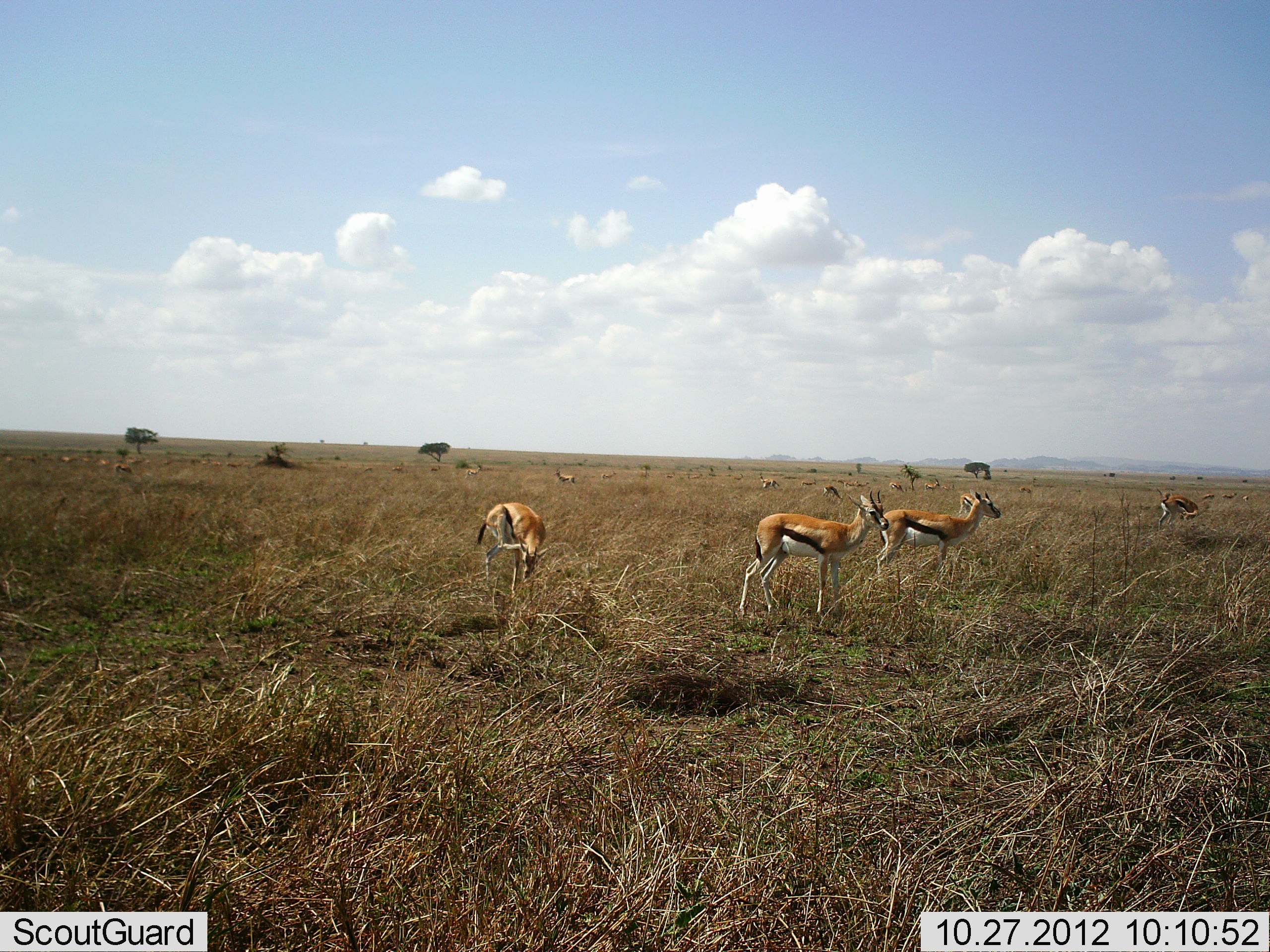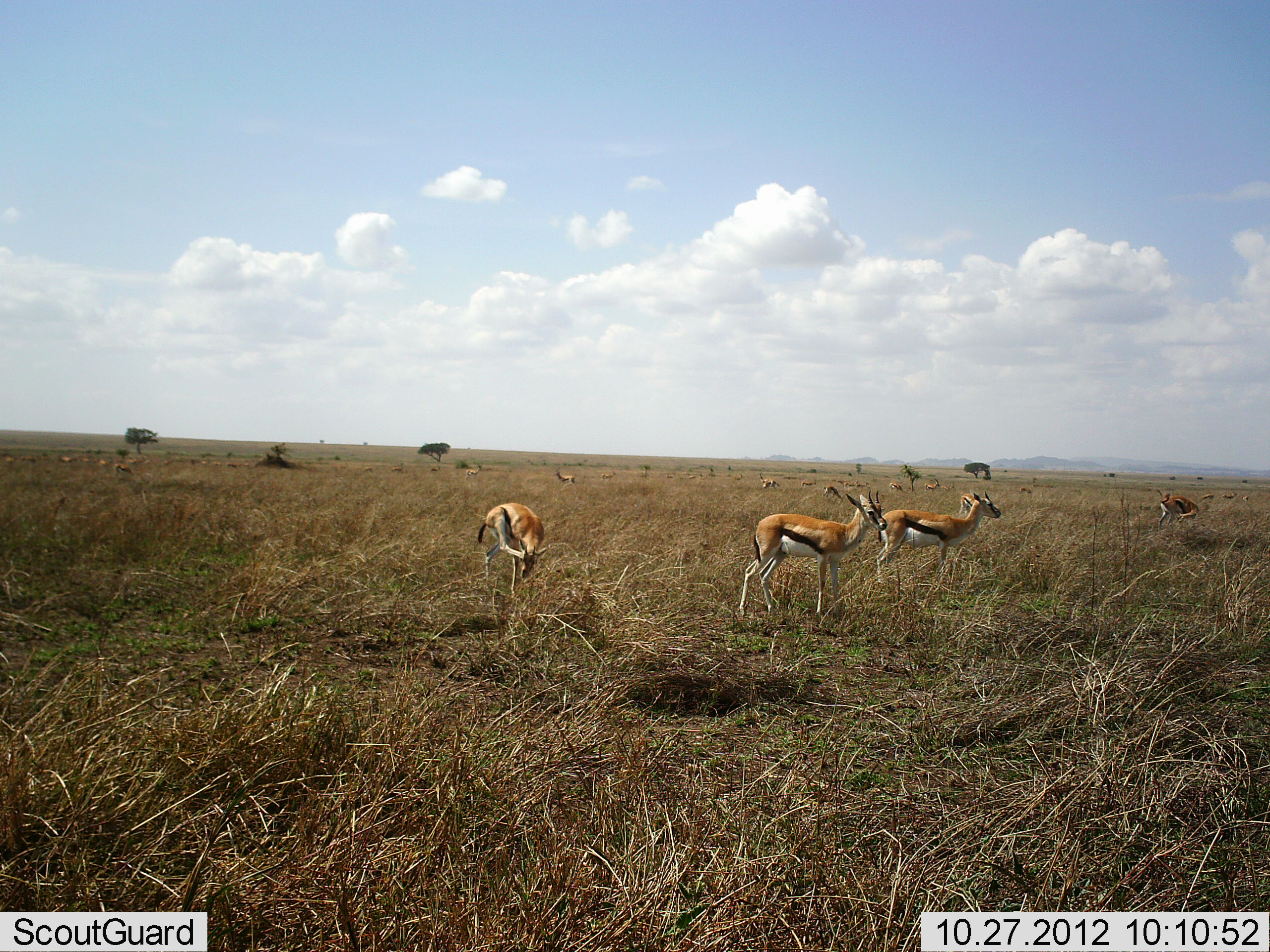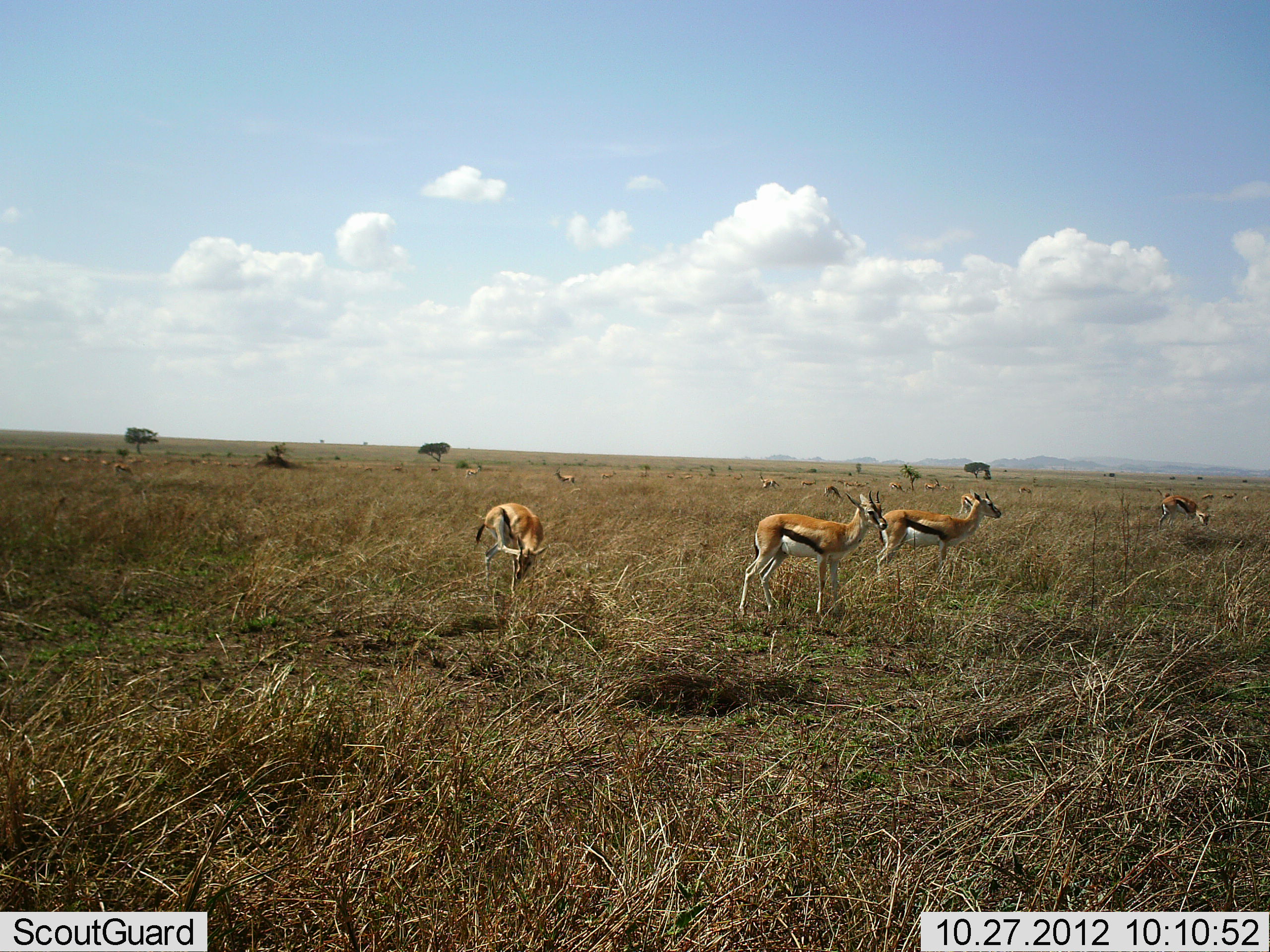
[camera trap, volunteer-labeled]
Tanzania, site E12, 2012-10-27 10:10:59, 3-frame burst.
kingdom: Animalia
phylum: Chordata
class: Mammalia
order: Artiodactyla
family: Bovidae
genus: Eudorcas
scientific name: Eudorcas thomsonii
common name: thomson's gazelle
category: gazellethomsons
Gazellethomsons (thomson's gazelle) (Eudorcas thomsonii), count 9. Behavior (volunteer vote fractions): standing 100%, resting 0%, moving 10%, interacting 0%. Young present (vote fraction): 0%. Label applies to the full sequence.